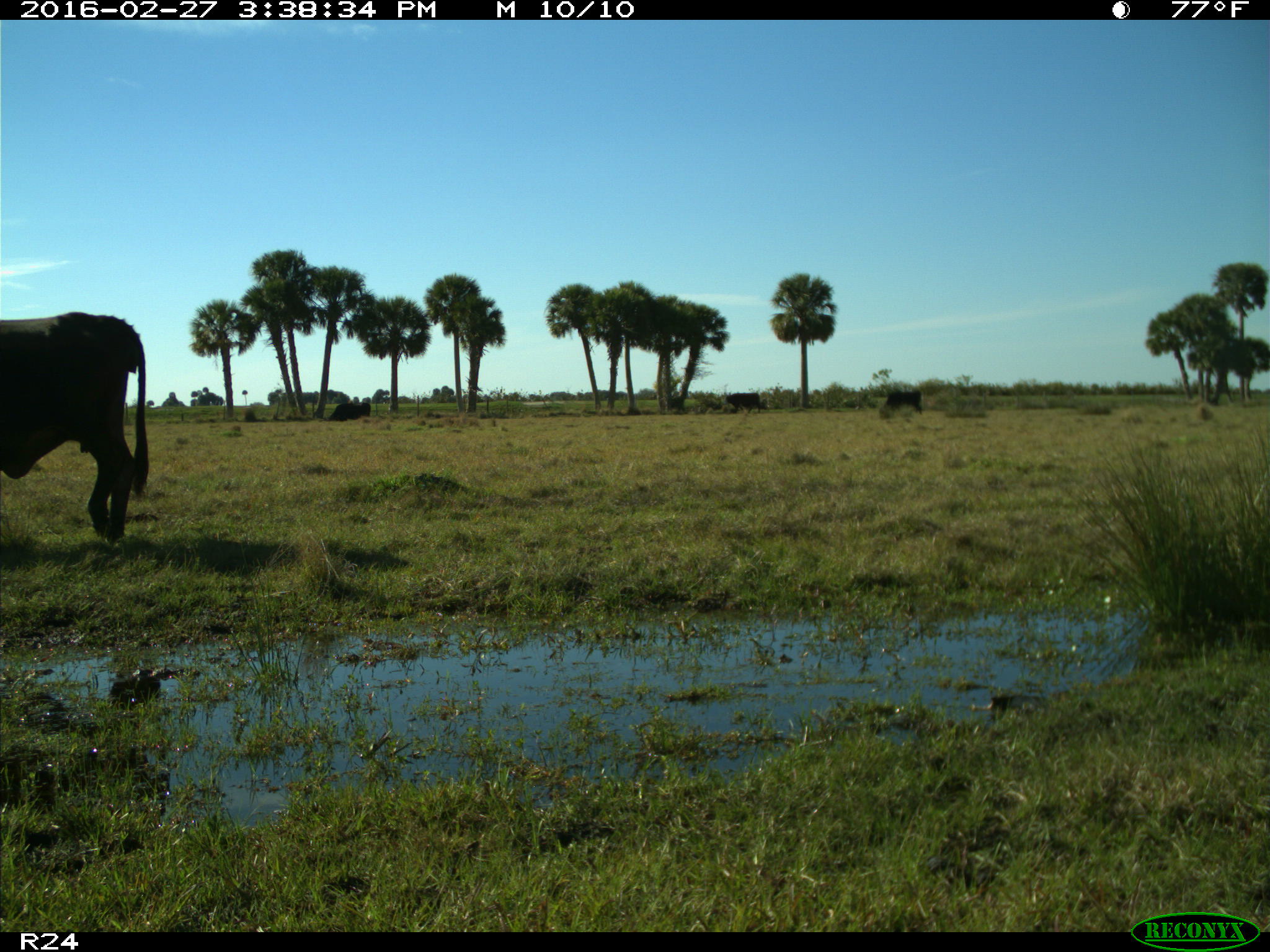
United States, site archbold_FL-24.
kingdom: Animalia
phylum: Chordata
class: Mammalia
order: Artiodactyla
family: Bovidae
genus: Bos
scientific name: Bos taurus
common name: domestic cow